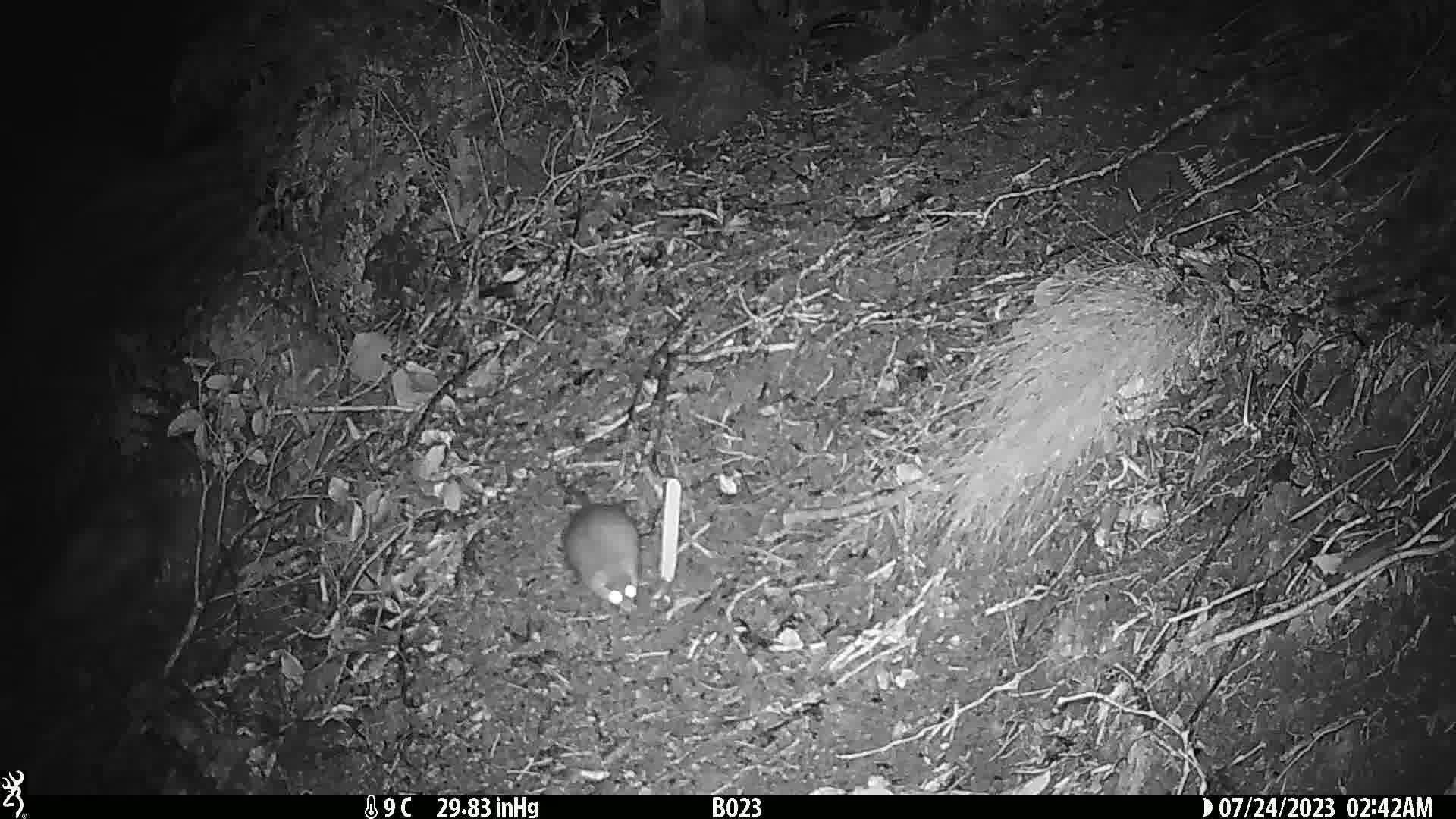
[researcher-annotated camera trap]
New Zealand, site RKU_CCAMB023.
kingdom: Animalia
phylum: Chordata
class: Mammalia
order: Rodentia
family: Muridae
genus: Rattus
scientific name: Rattus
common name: rat